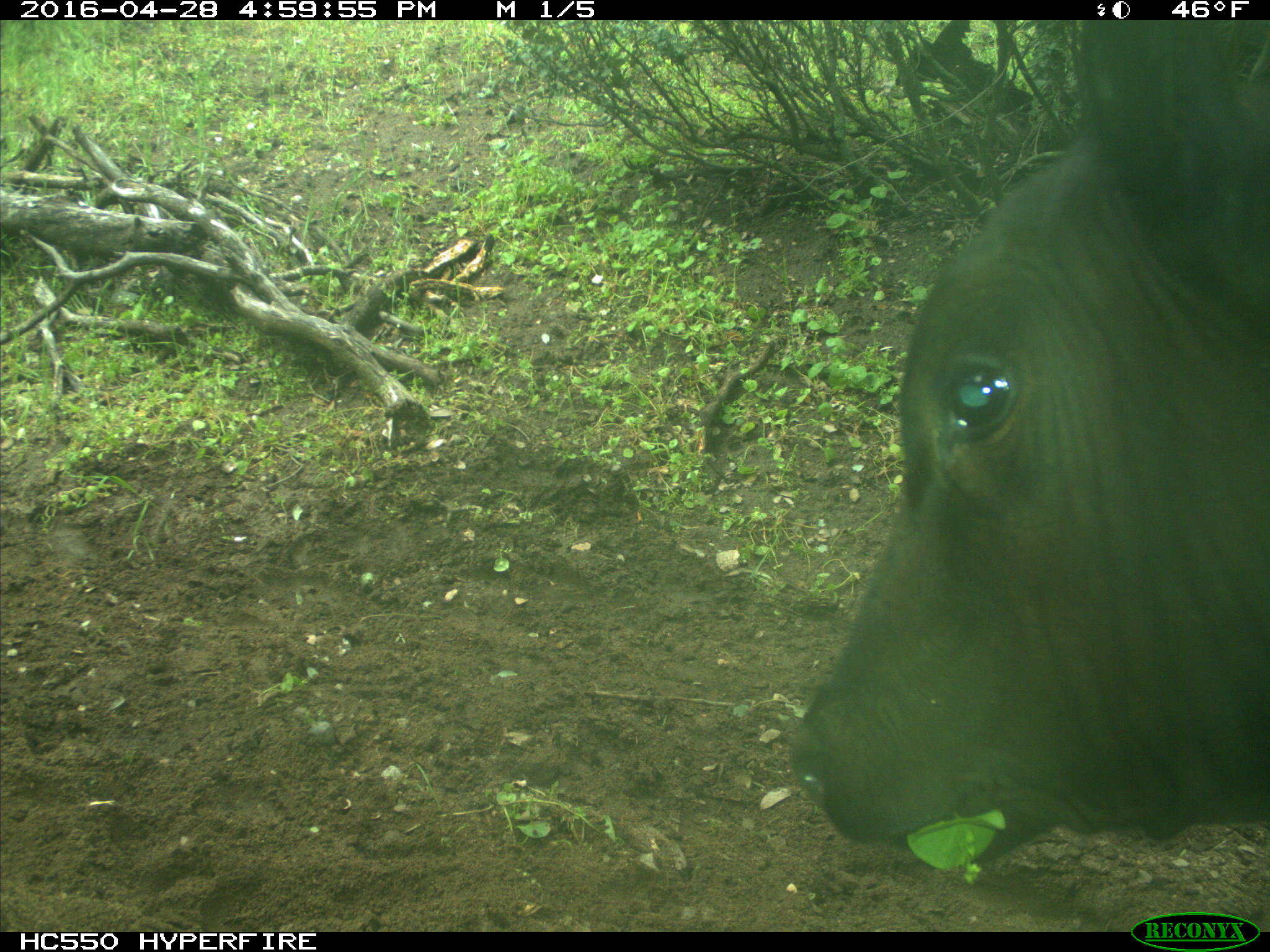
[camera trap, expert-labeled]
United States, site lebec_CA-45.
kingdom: Animalia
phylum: Chordata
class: Mammalia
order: Artiodactyla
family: Bovidae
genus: Bos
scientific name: Bos taurus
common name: domestic cow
Bos taurus (domestic cow).